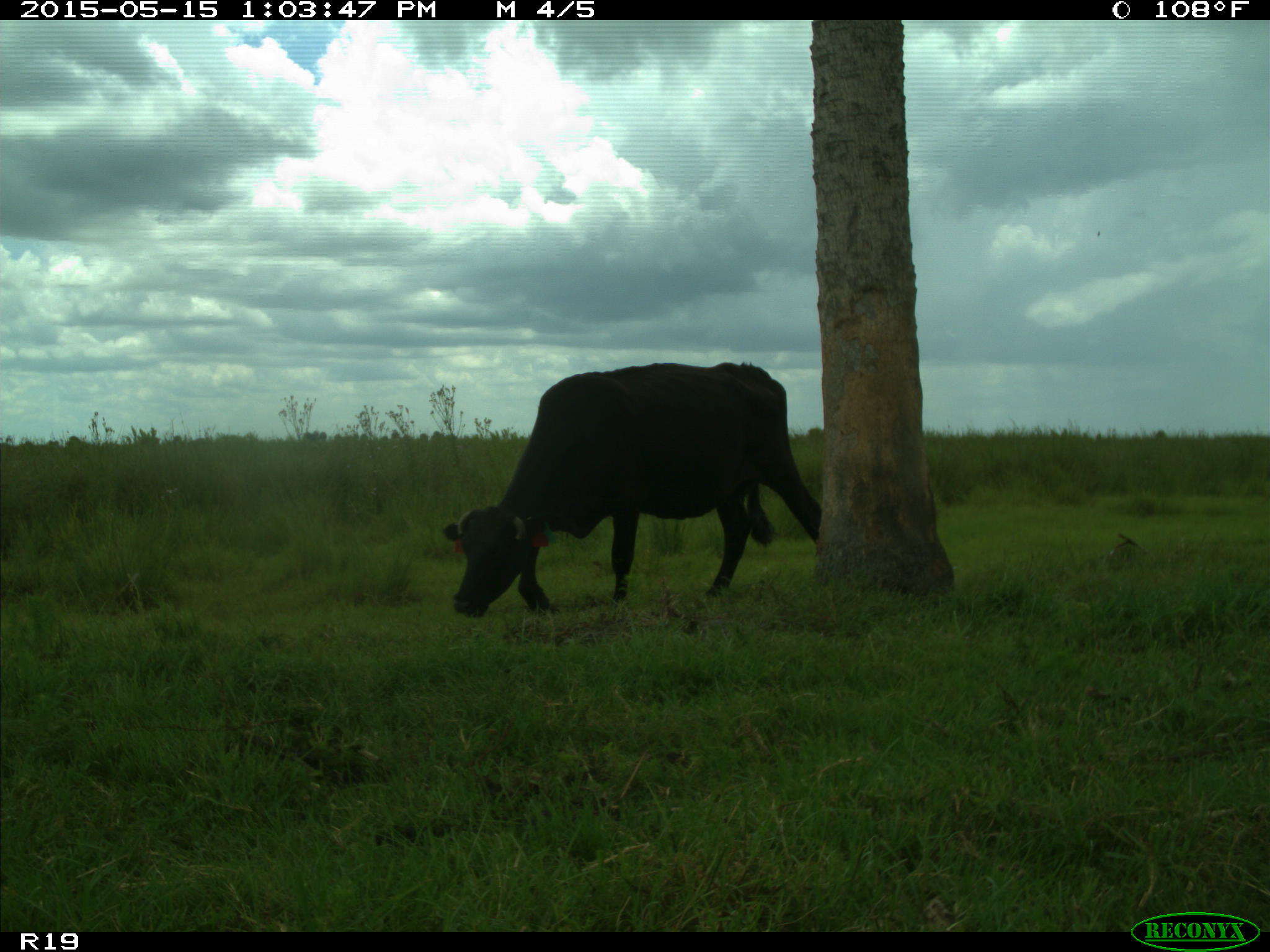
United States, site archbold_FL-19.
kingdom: Animalia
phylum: Chordata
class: Mammalia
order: Artiodactyla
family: Bovidae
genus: Bos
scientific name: Bos taurus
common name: domestic cow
Bos taurus (domestic cow).